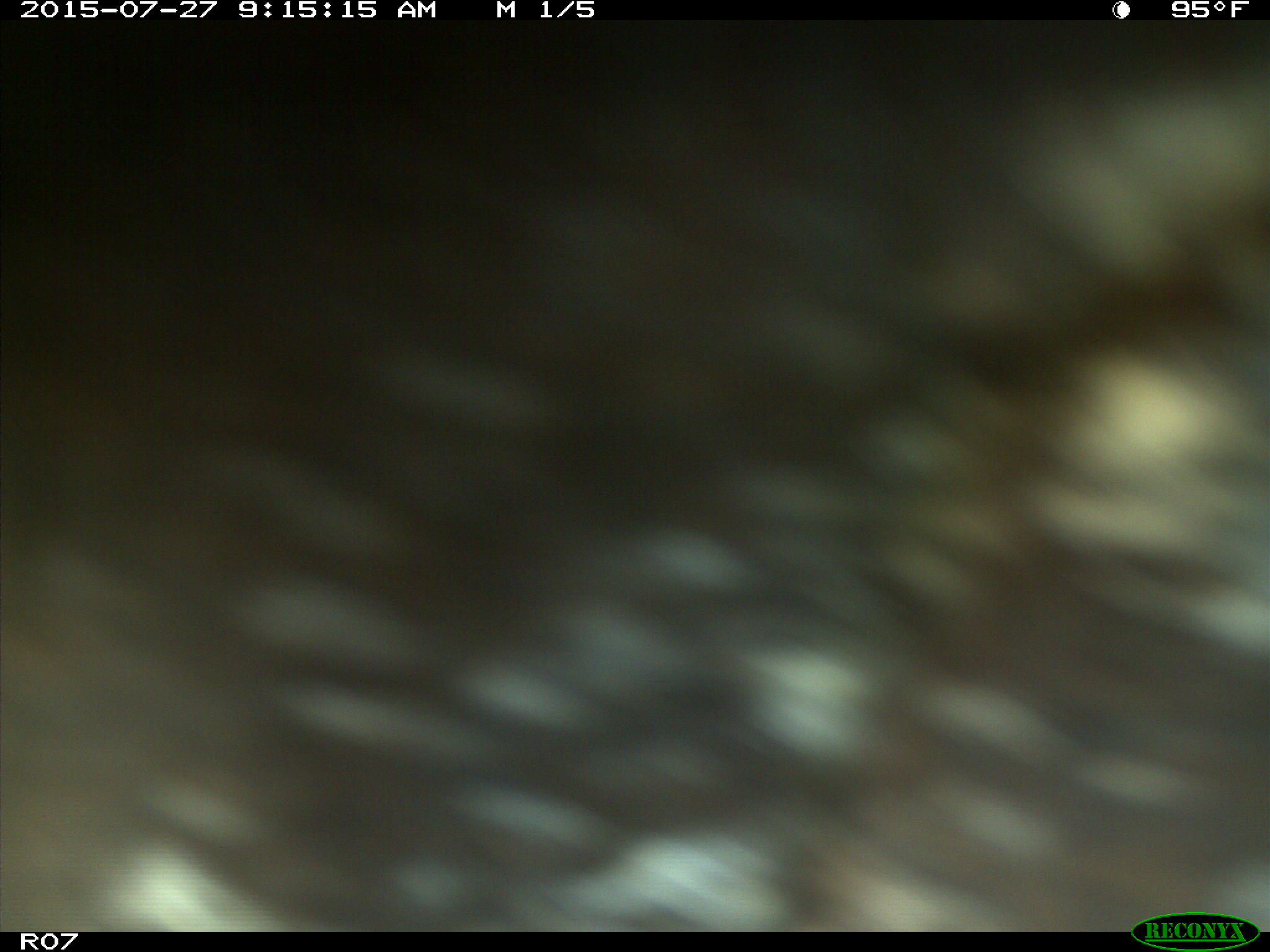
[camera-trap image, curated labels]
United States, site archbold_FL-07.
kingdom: Animalia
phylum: Chordata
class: Mammalia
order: Artiodactyla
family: Bovidae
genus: Bos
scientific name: Bos taurus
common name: domestic cow